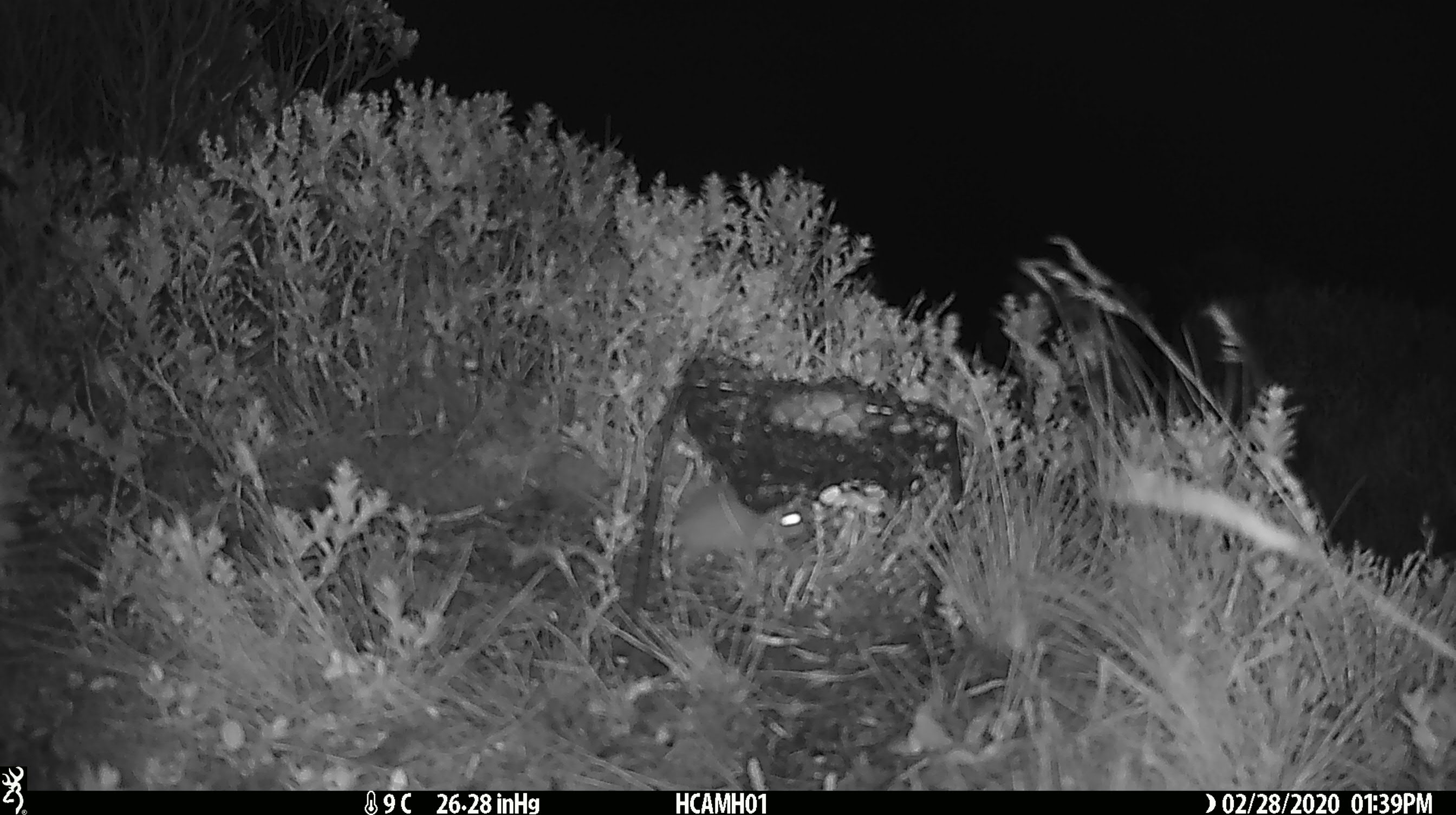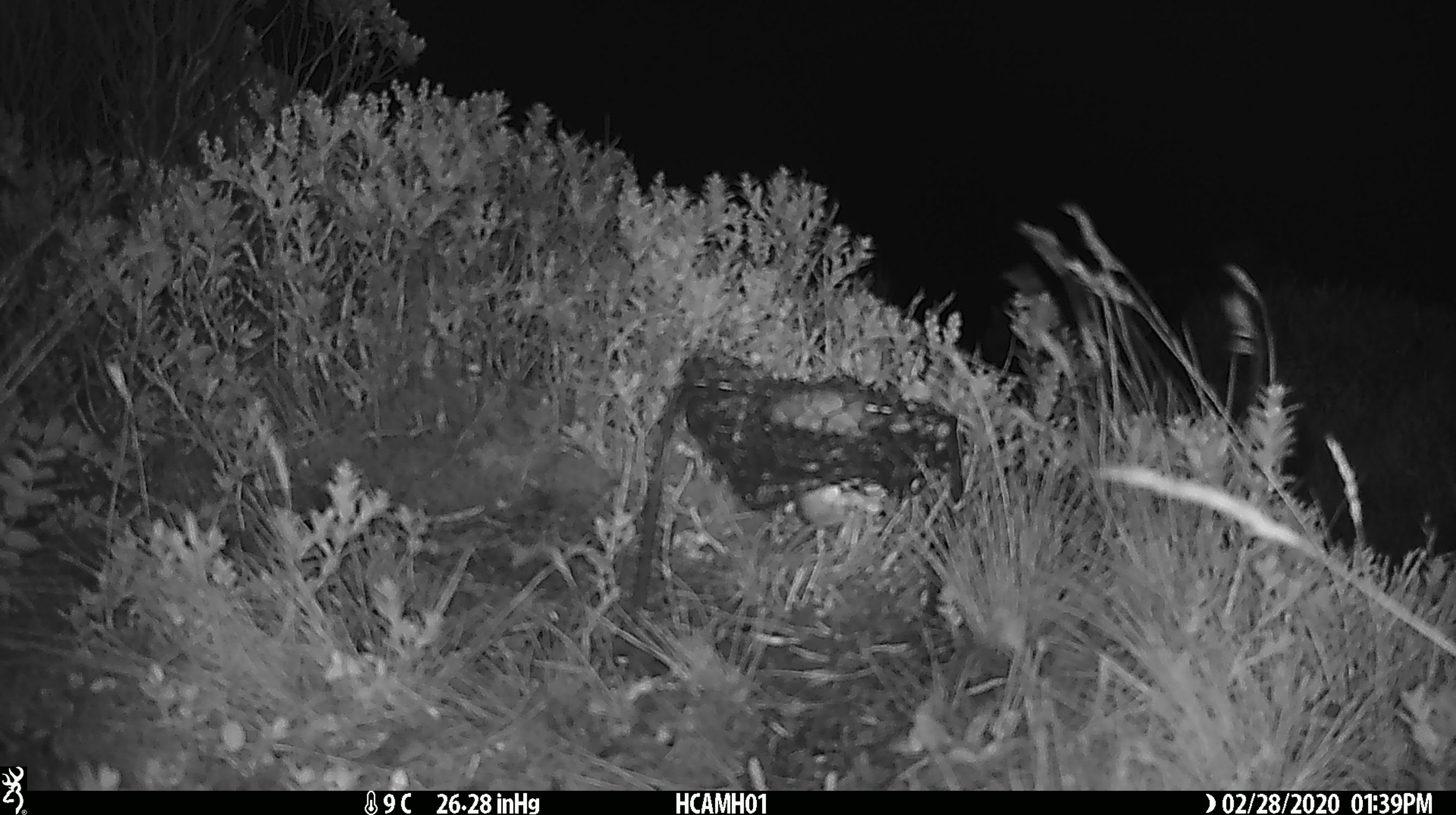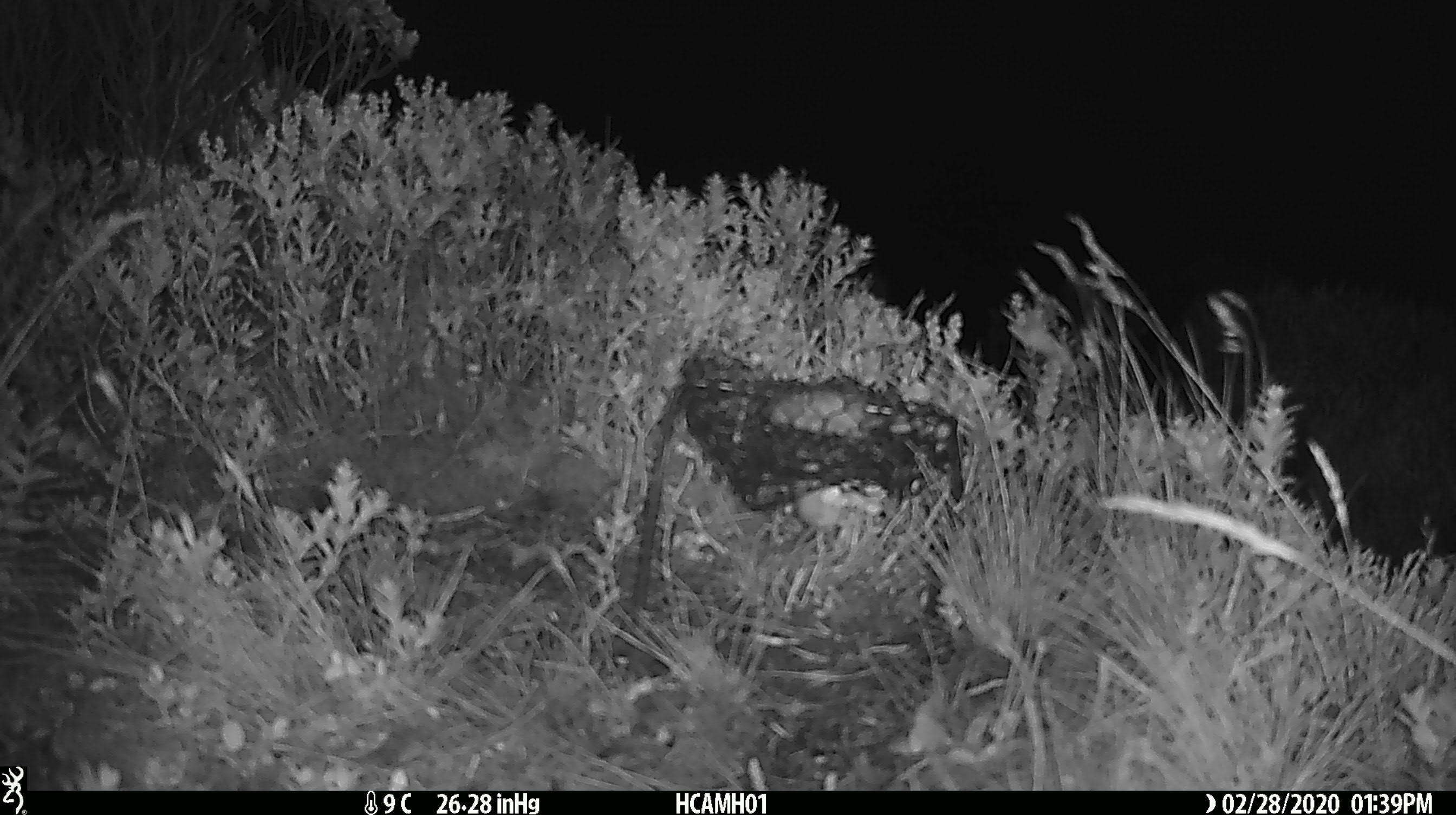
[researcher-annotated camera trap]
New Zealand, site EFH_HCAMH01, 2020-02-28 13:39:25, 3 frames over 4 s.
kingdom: Animalia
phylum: Chordata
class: Mammalia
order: Rodentia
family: Muridae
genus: Mus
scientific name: Mus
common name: mouse